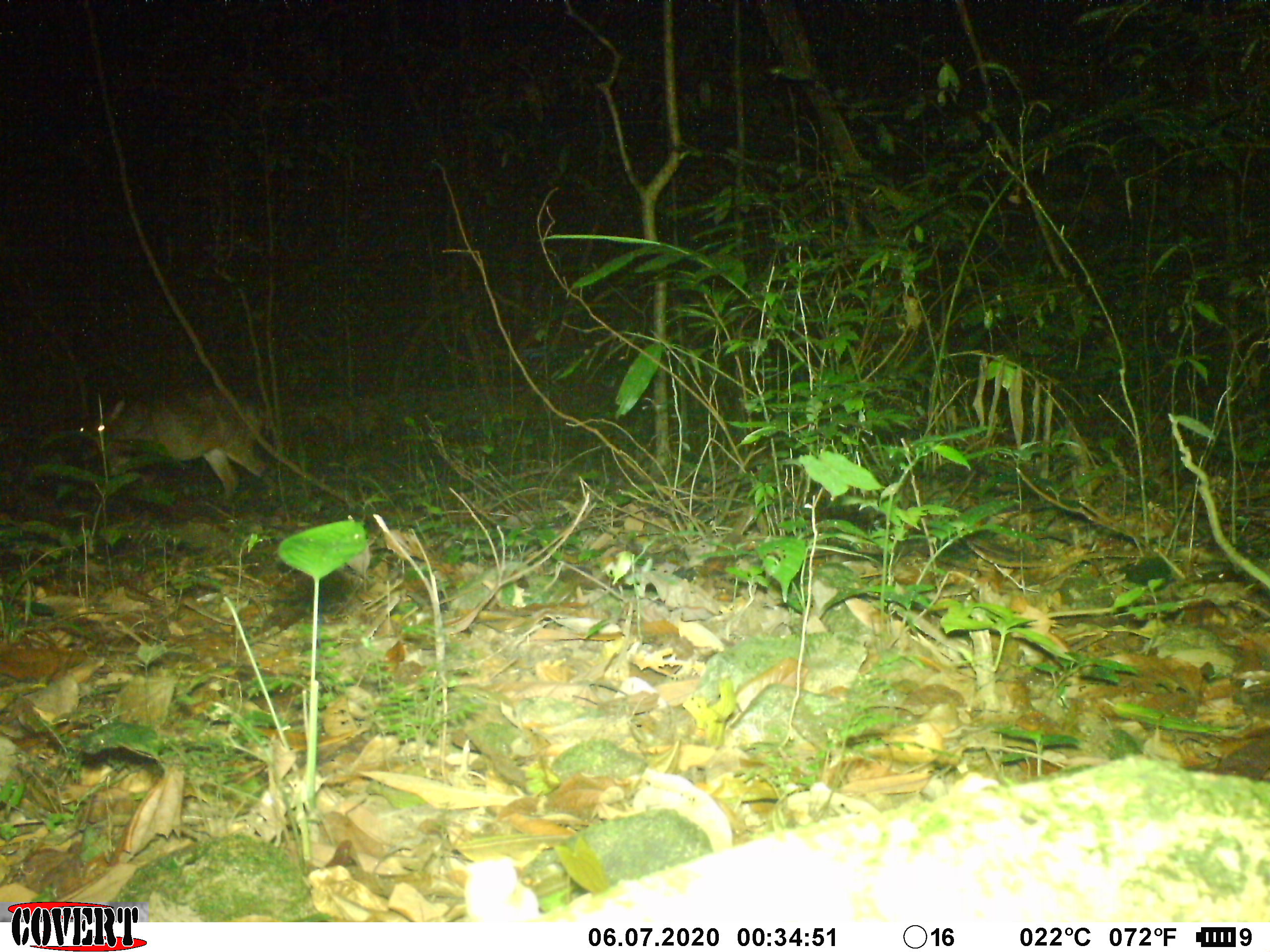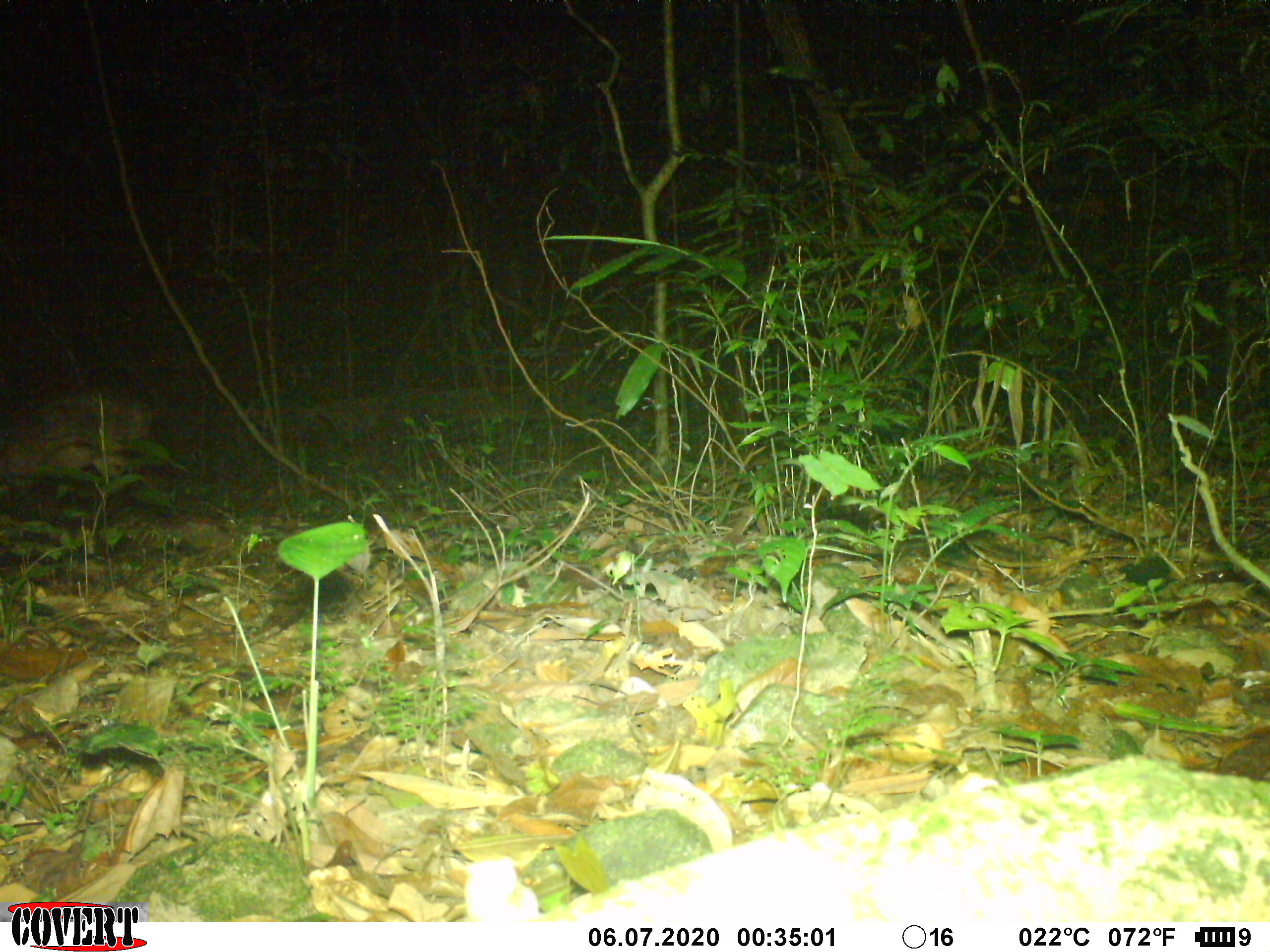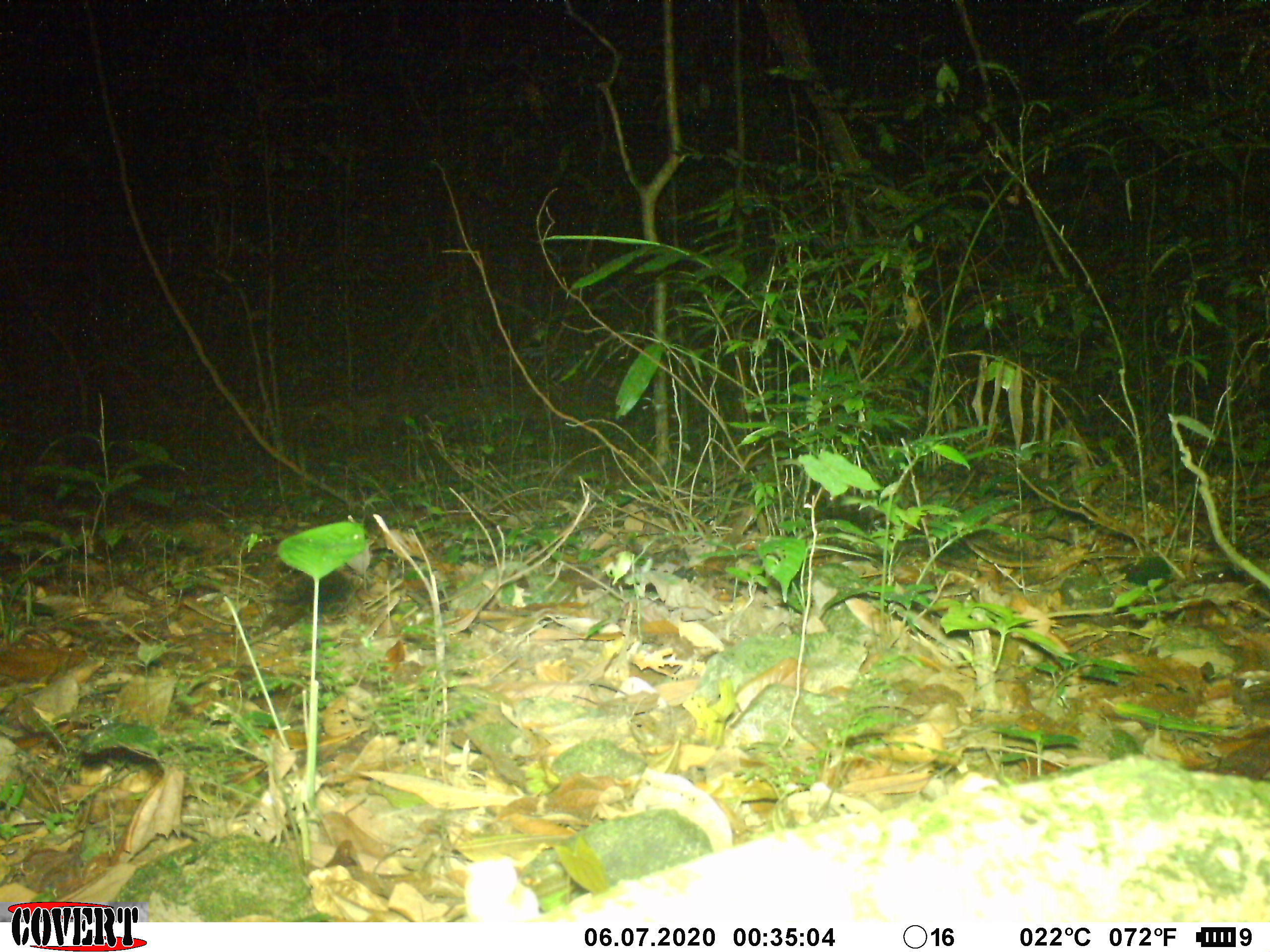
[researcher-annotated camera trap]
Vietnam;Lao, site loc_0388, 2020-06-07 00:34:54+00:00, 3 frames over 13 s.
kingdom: Animalia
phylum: Chordata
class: Mammalia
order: Artiodactyla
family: Cervidae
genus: Muntiacus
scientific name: Muntiacus vuquangensis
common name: large-antlered muntjac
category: large antlered muntjac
Large antlered muntjac (large-antlered muntjac) (Muntiacus vuquangensis). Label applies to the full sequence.